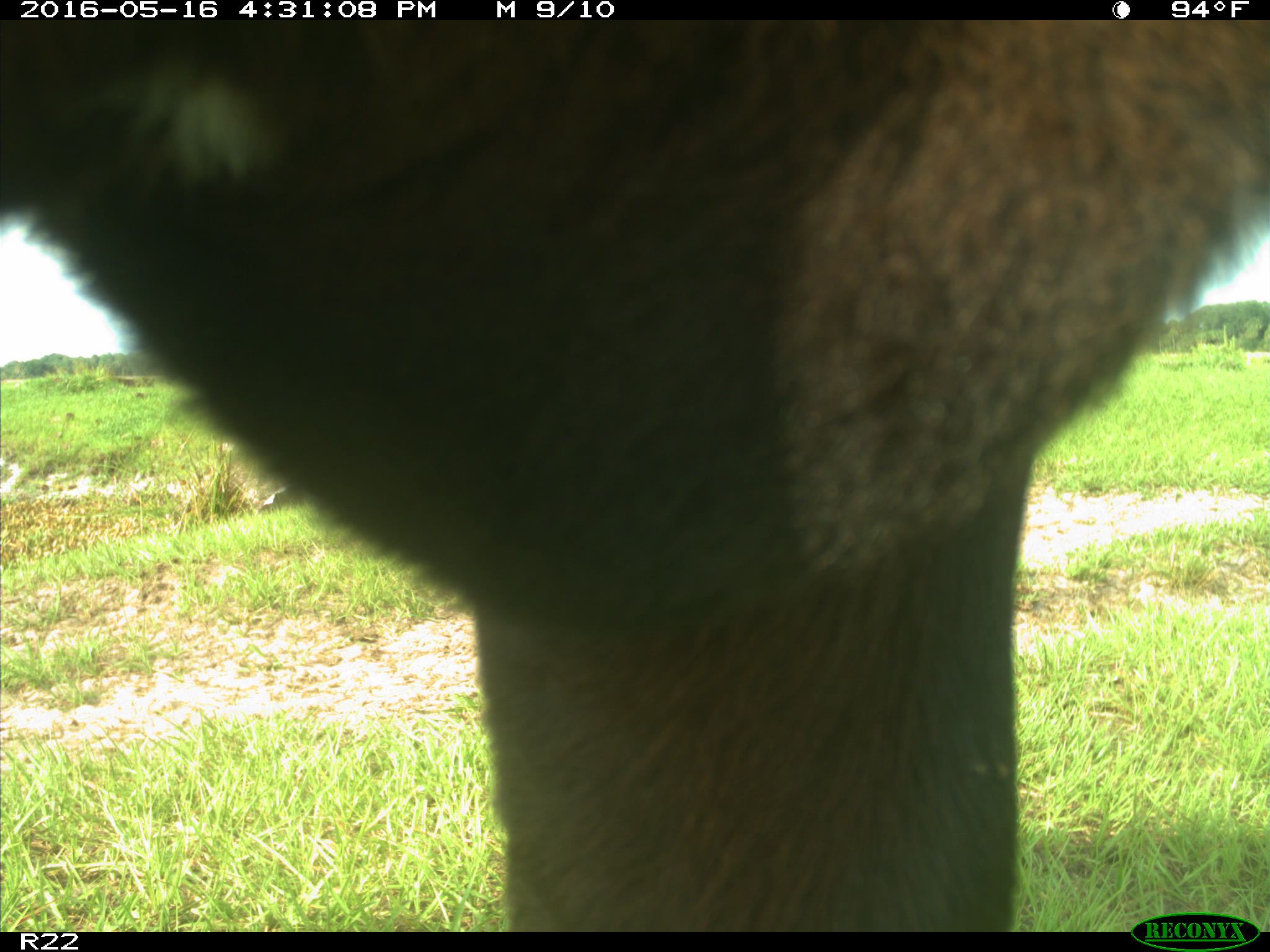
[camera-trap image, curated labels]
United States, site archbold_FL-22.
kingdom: Animalia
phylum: Chordata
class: Mammalia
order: Artiodactyla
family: Bovidae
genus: Bos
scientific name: Bos taurus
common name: domestic cow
Bos taurus (domestic cow).